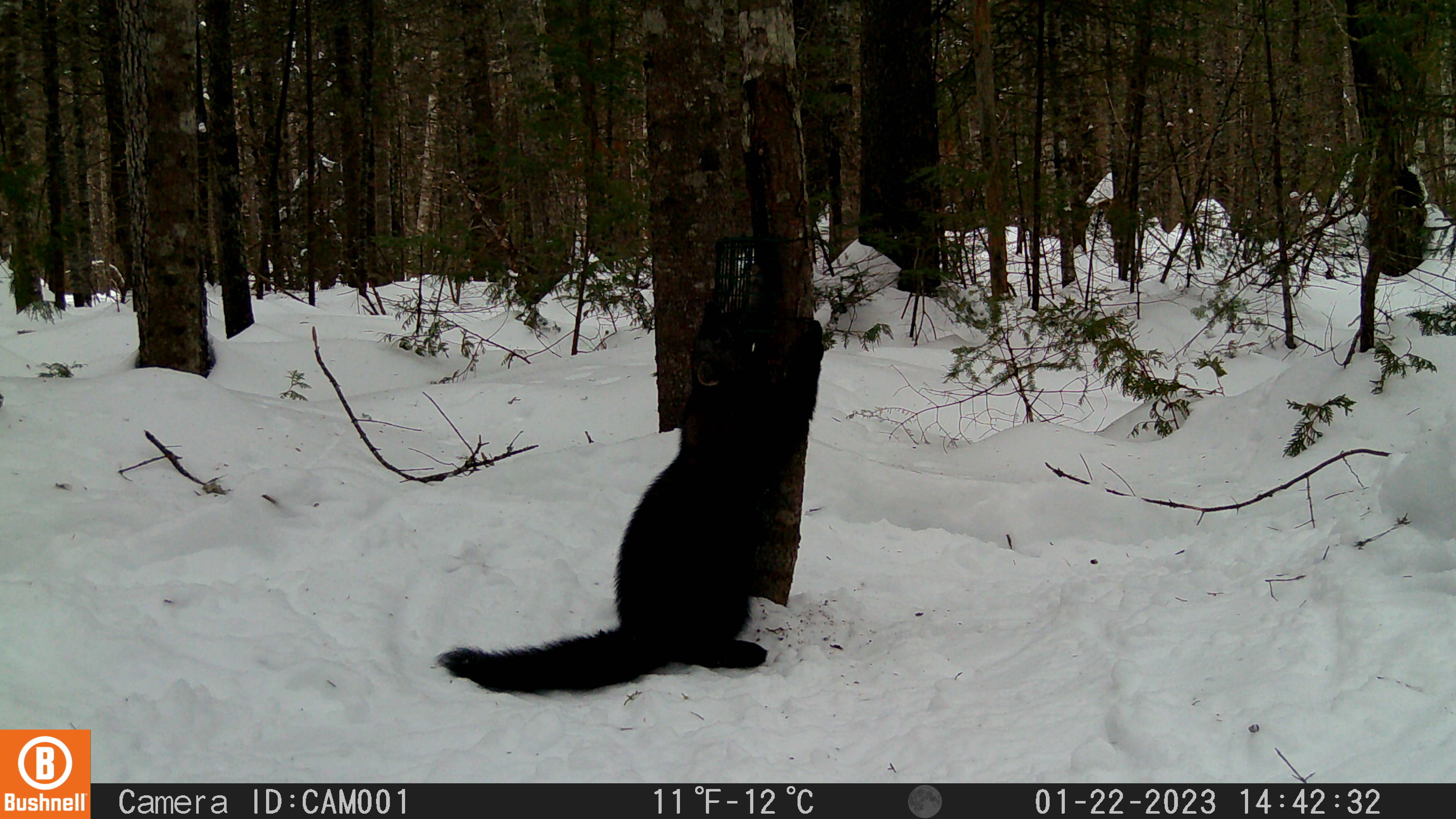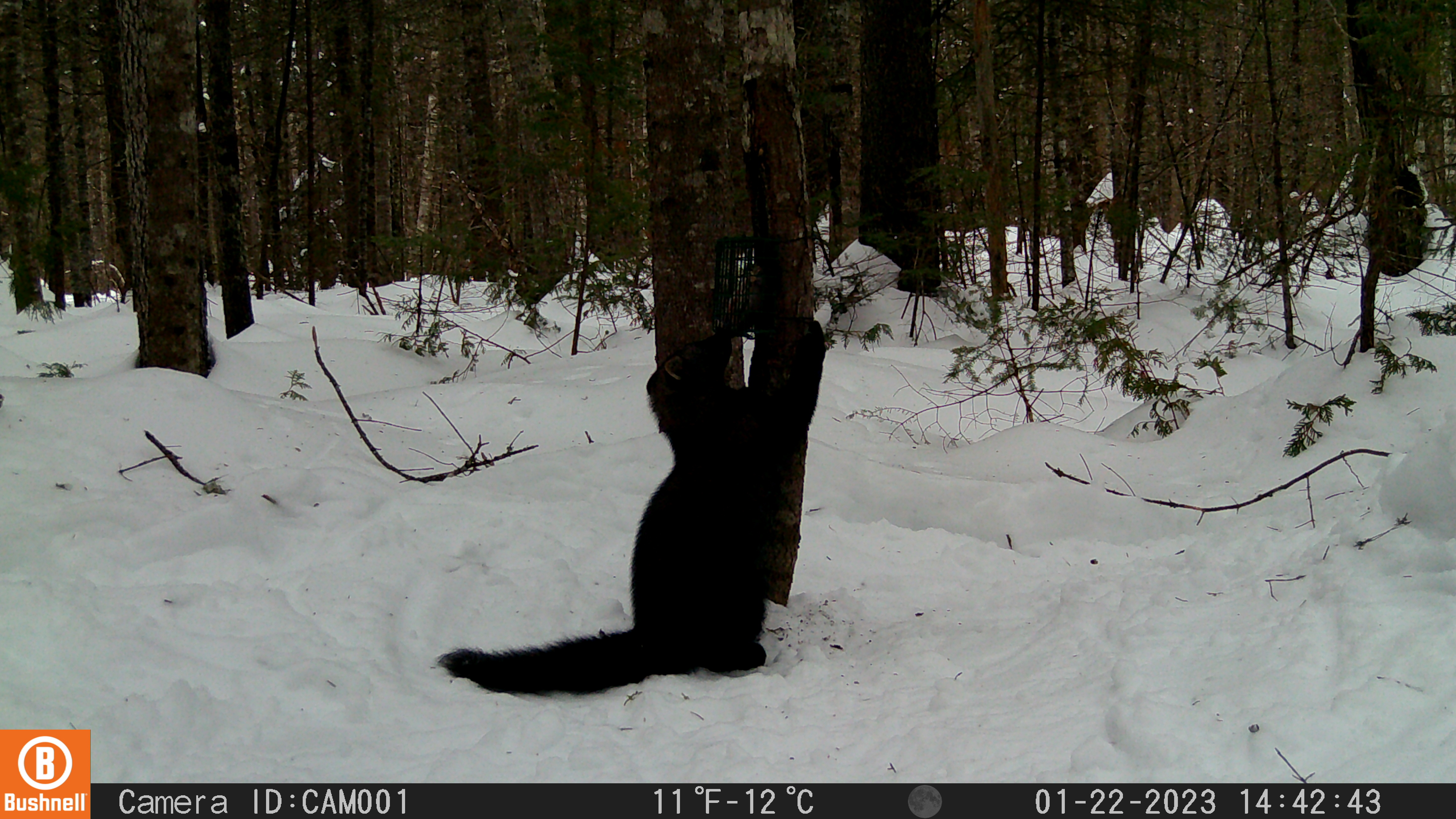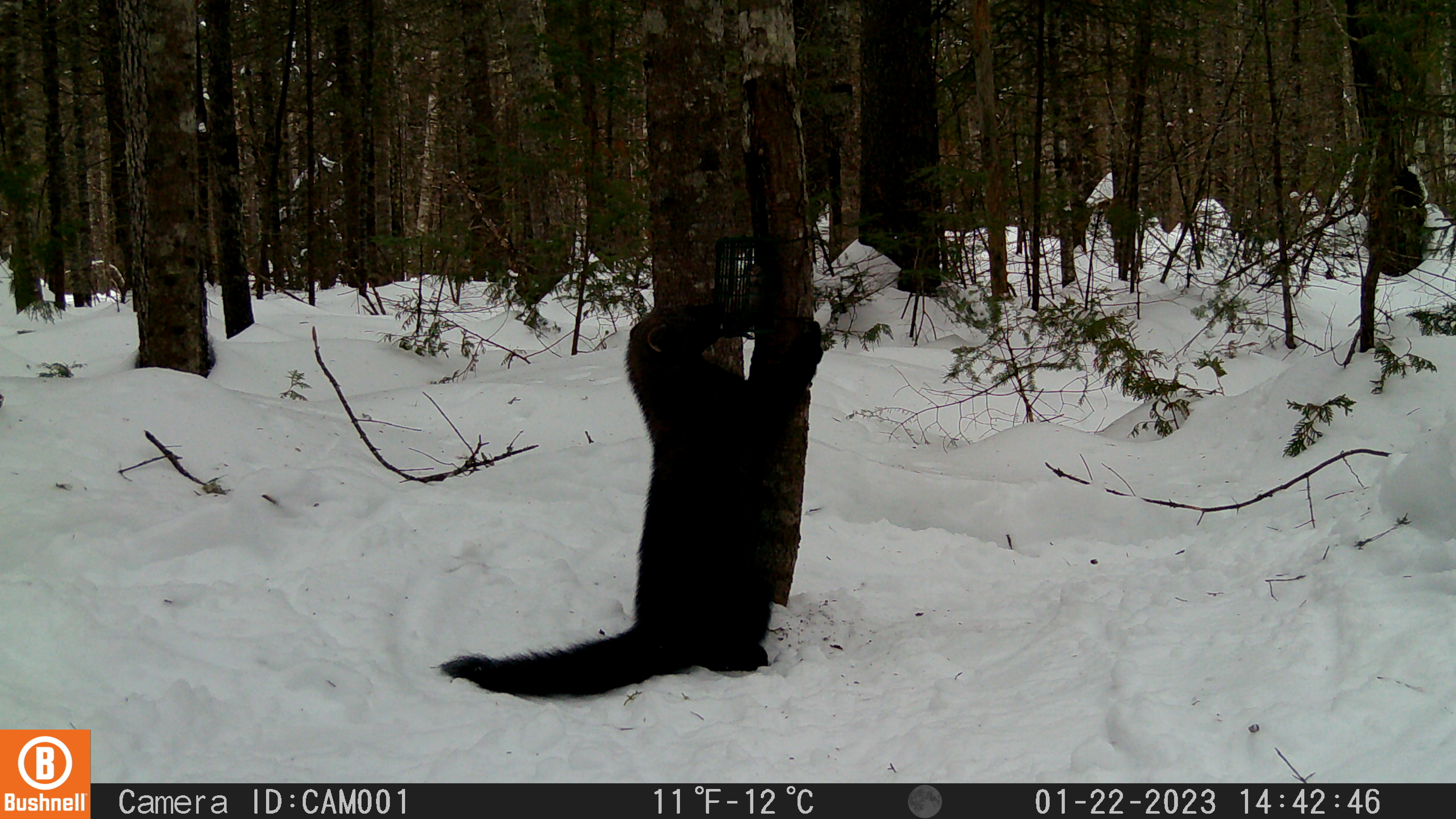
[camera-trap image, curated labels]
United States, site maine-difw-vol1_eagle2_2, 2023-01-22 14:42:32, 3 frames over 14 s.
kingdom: Animalia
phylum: Chordata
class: Mammalia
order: Carnivora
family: Mustelidae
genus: Pekania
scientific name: Pekania pennanti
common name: fisher